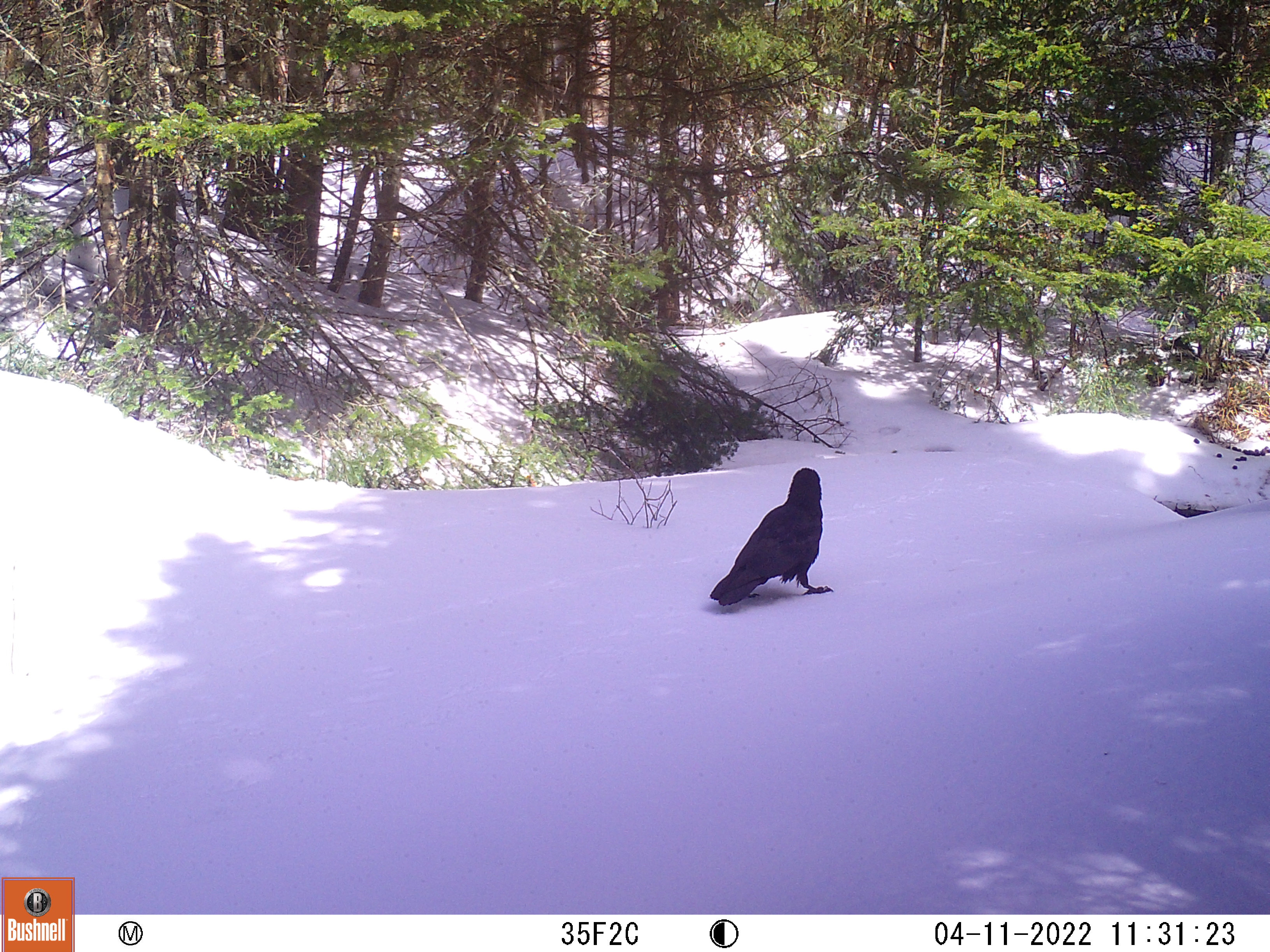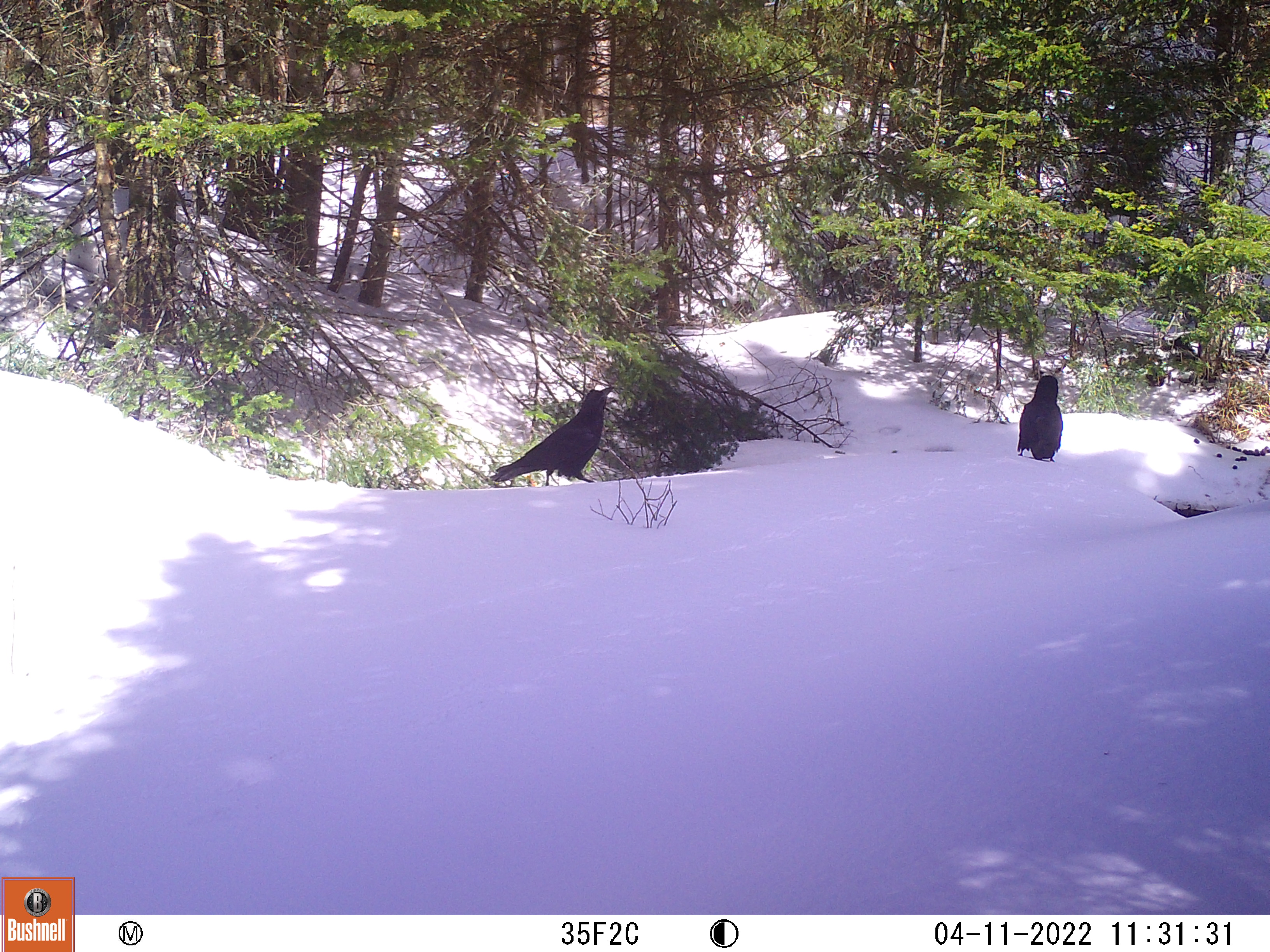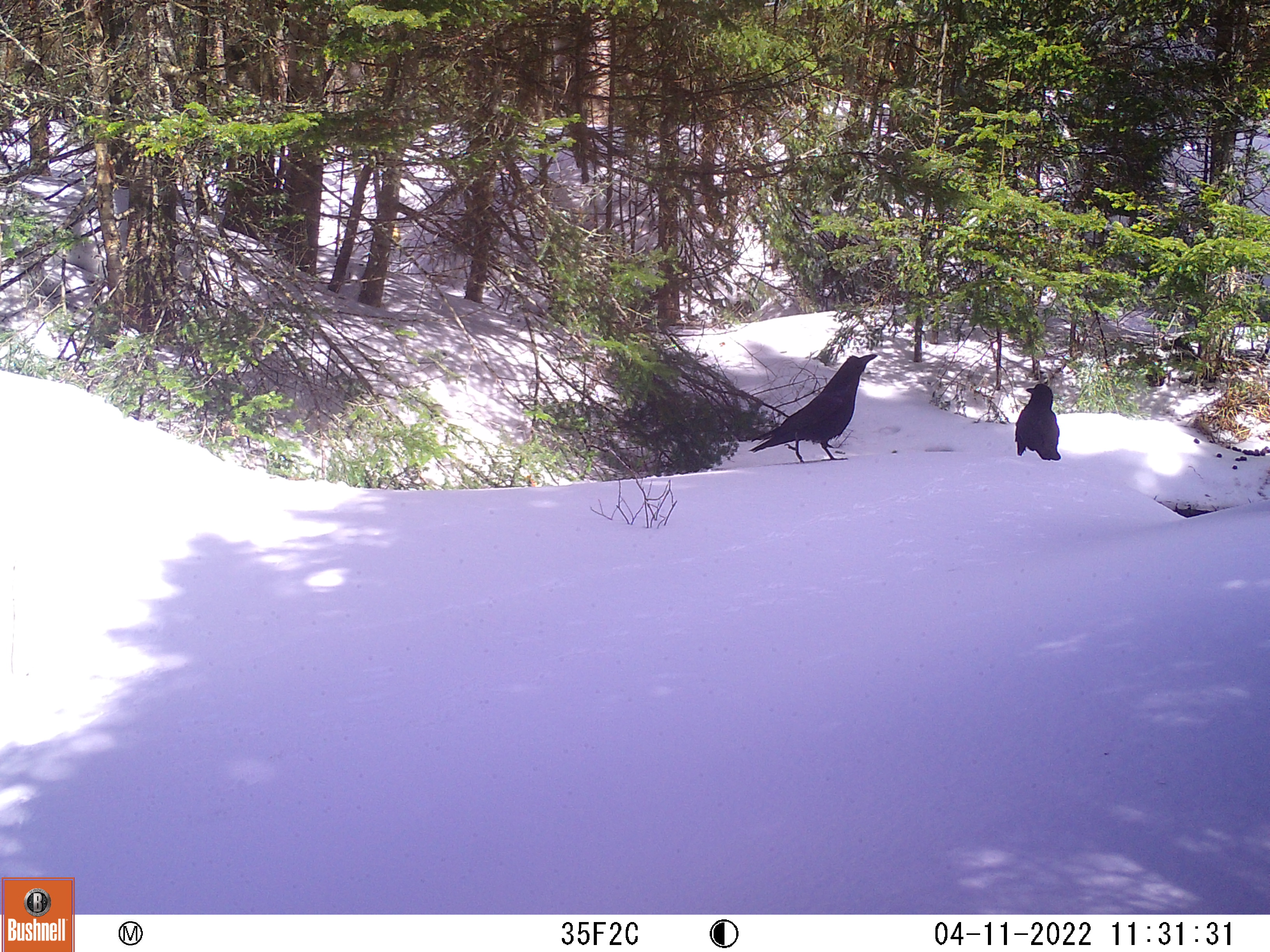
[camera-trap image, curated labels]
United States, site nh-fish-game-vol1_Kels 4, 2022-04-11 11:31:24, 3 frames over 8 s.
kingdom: Animalia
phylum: Chordata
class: Aves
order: Passeriformes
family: Corvidae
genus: Corvus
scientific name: Corvus brachyrhynchos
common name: american crow